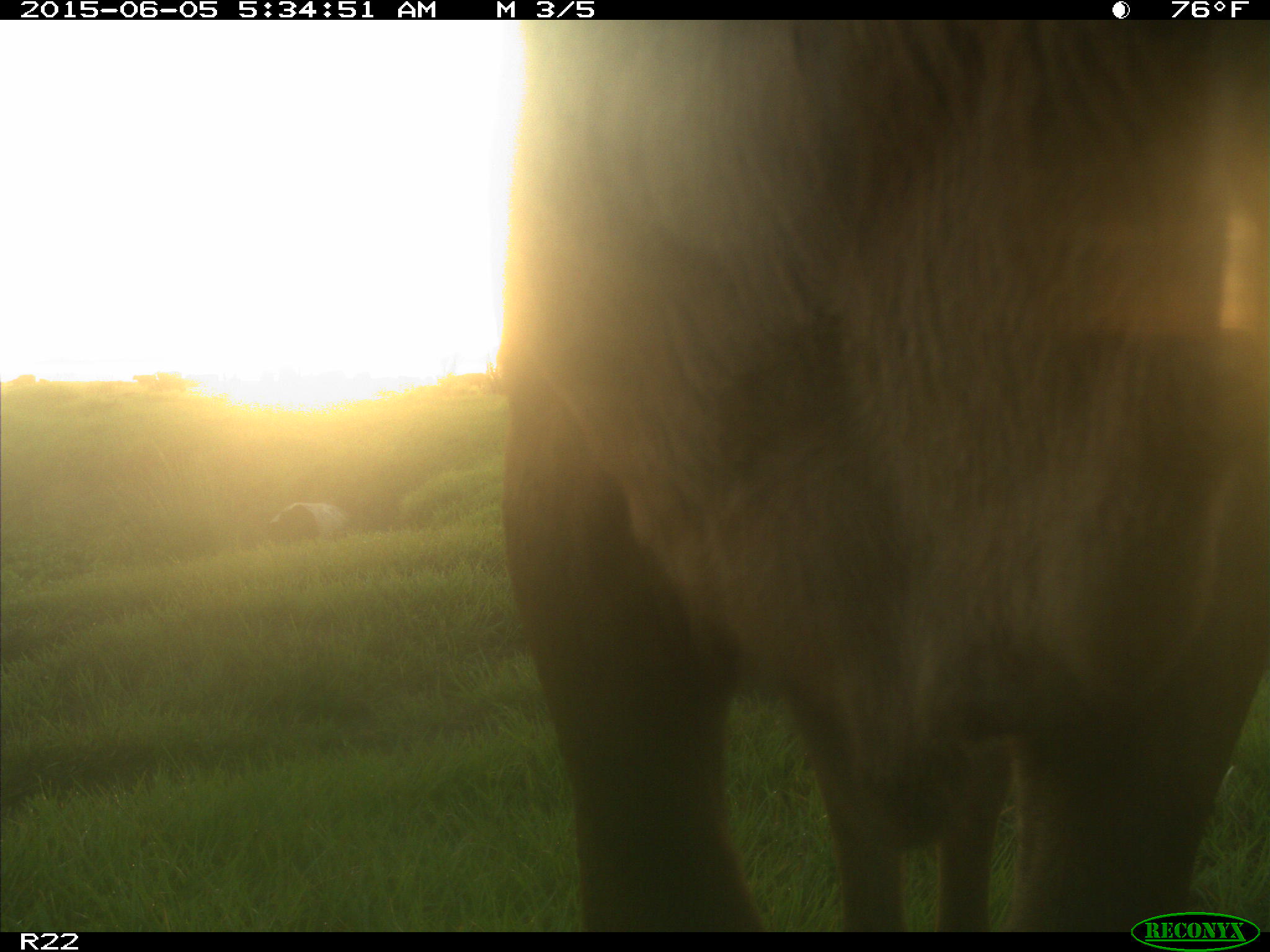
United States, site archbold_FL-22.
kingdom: Animalia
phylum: Chordata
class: Mammalia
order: Artiodactyla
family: Bovidae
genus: Bos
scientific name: Bos taurus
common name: domestic cow